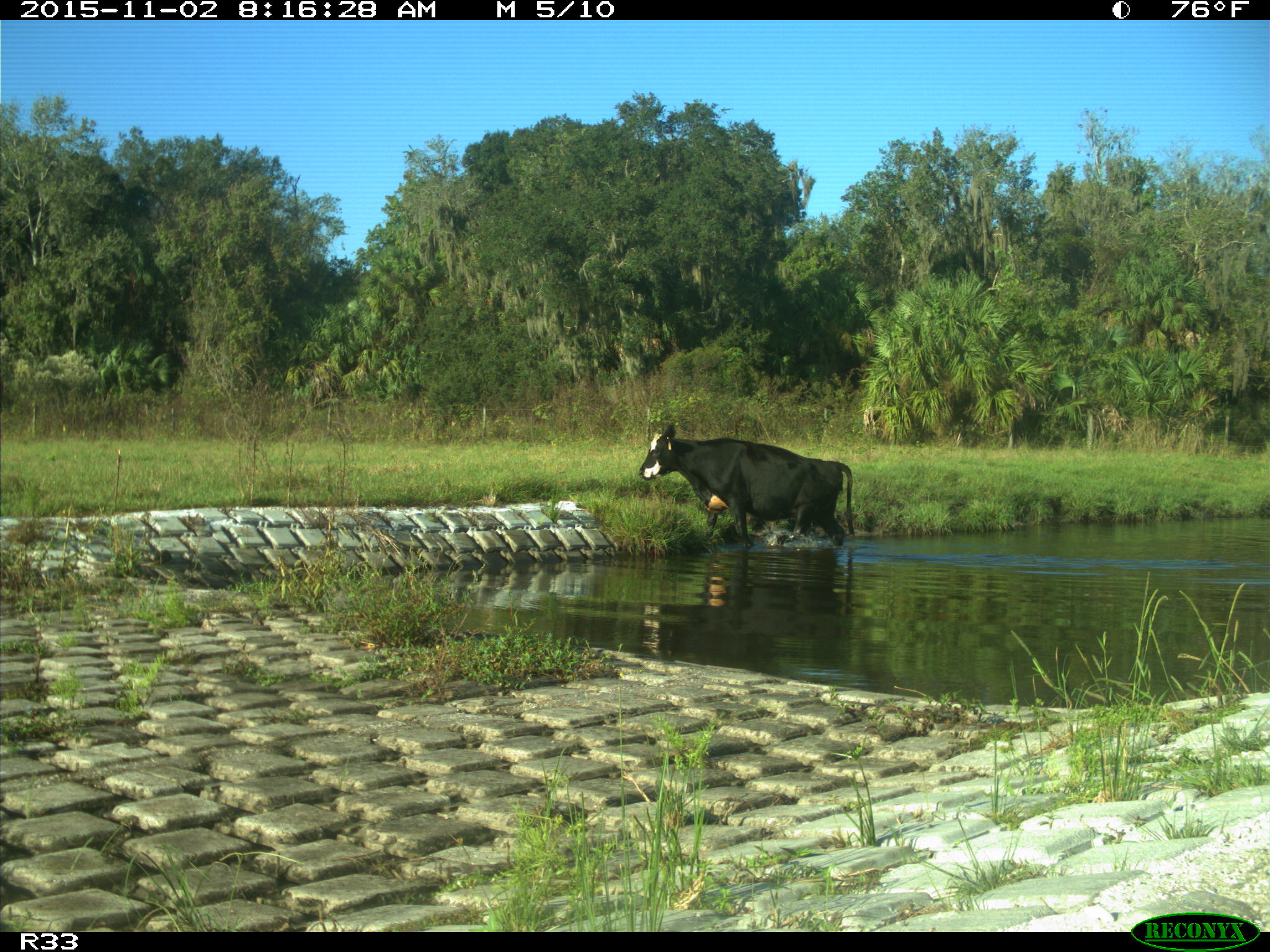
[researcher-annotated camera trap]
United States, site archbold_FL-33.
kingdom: Animalia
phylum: Chordata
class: Mammalia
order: Artiodactyla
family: Bovidae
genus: Bos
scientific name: Bos taurus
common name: domestic cow